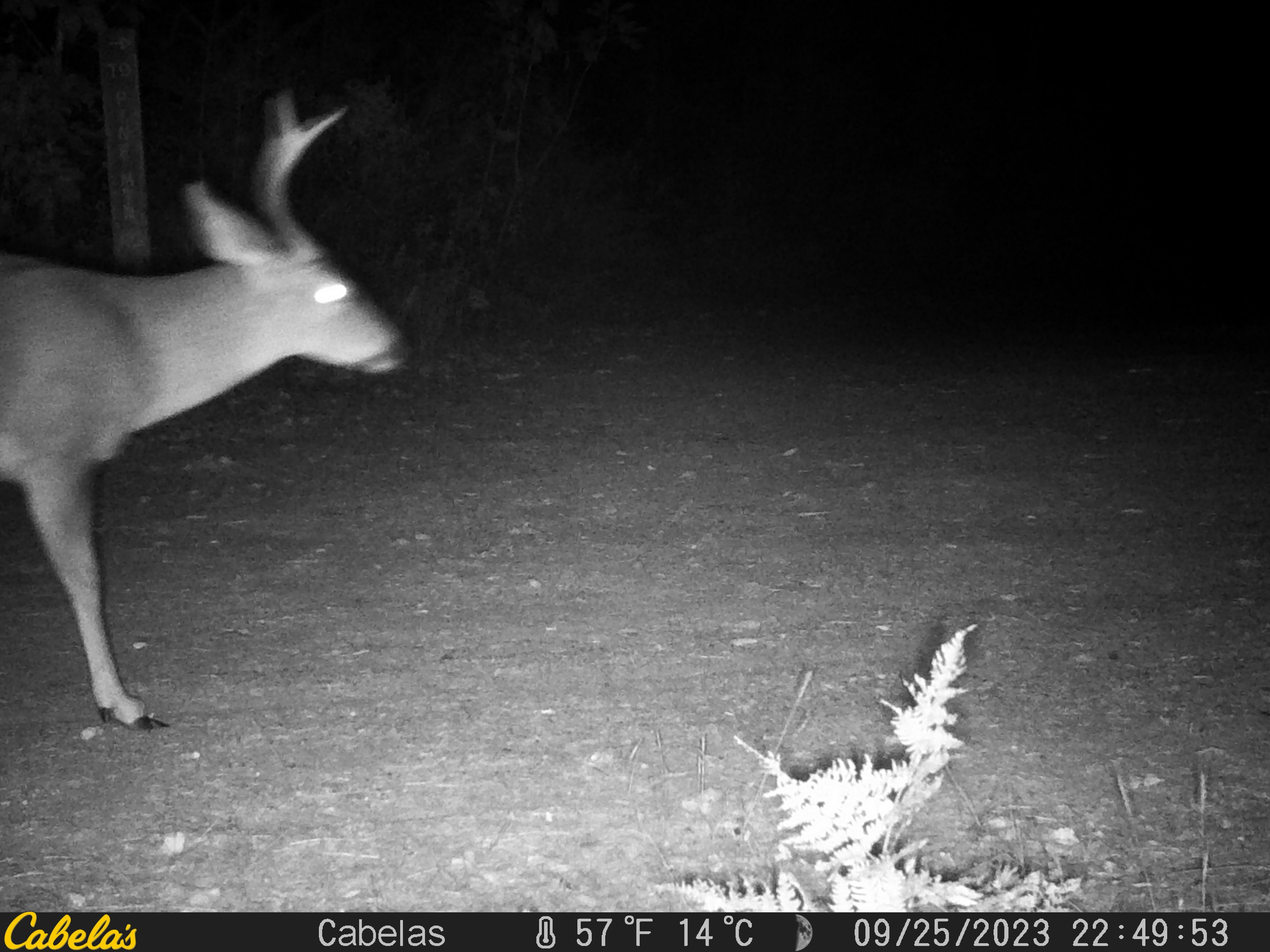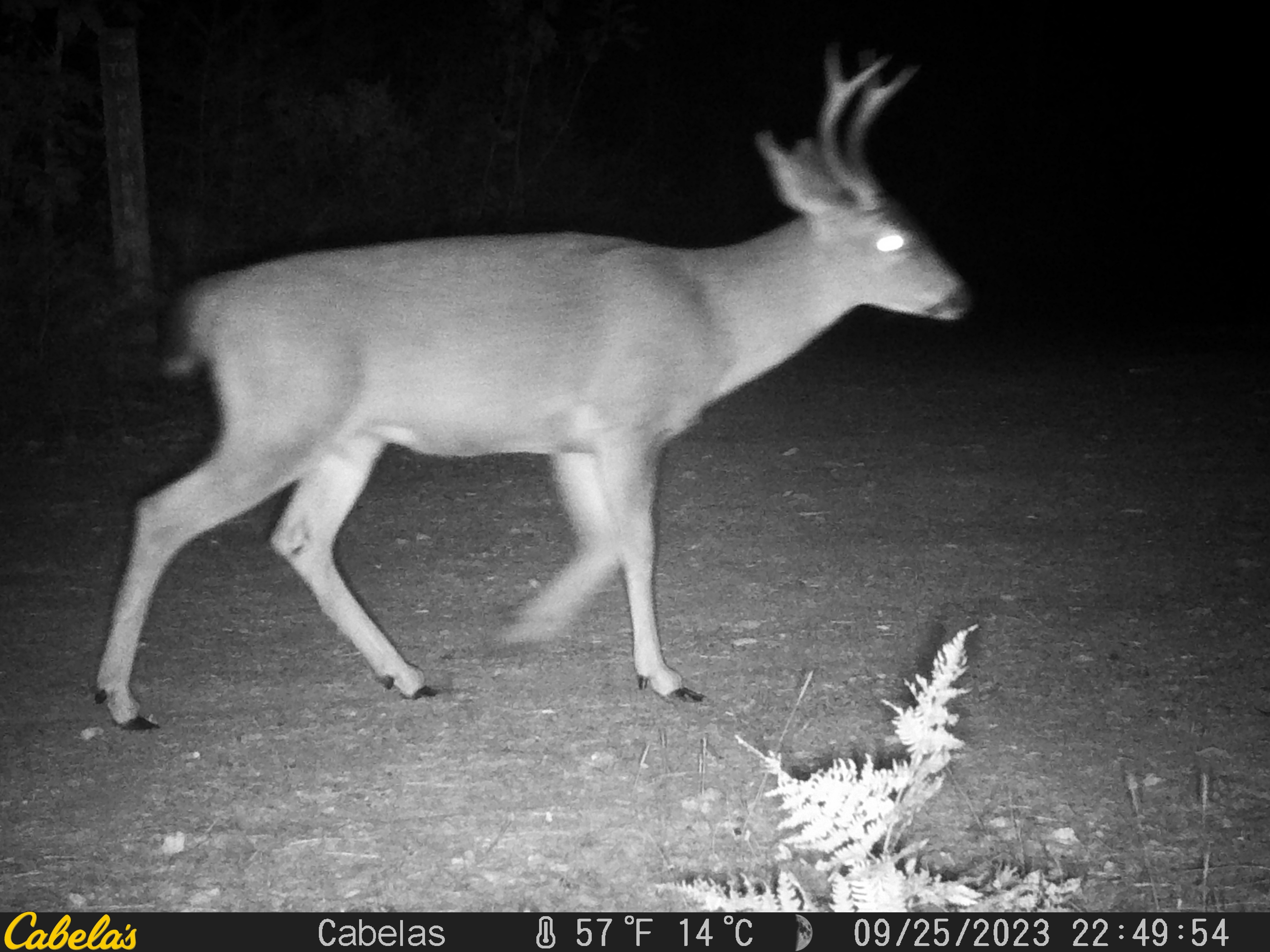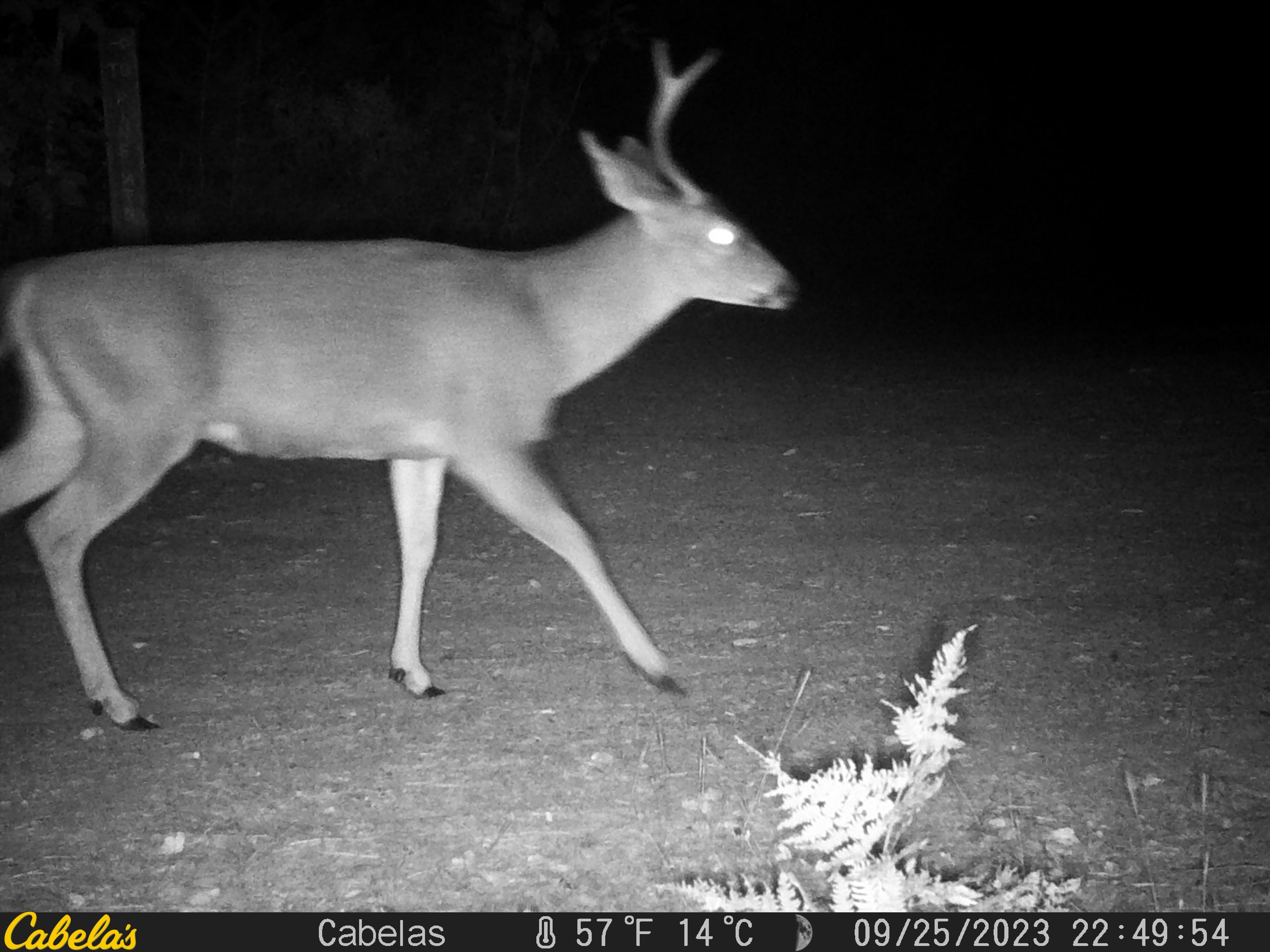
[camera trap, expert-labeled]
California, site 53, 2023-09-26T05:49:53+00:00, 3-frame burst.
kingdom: Animalia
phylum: Chordata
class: Mammalia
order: Artiodactyla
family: Cervidae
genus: Odocoileus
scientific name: Odocoileus hemionus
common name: mule deer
Mule deer (Odocoileus hemionus).